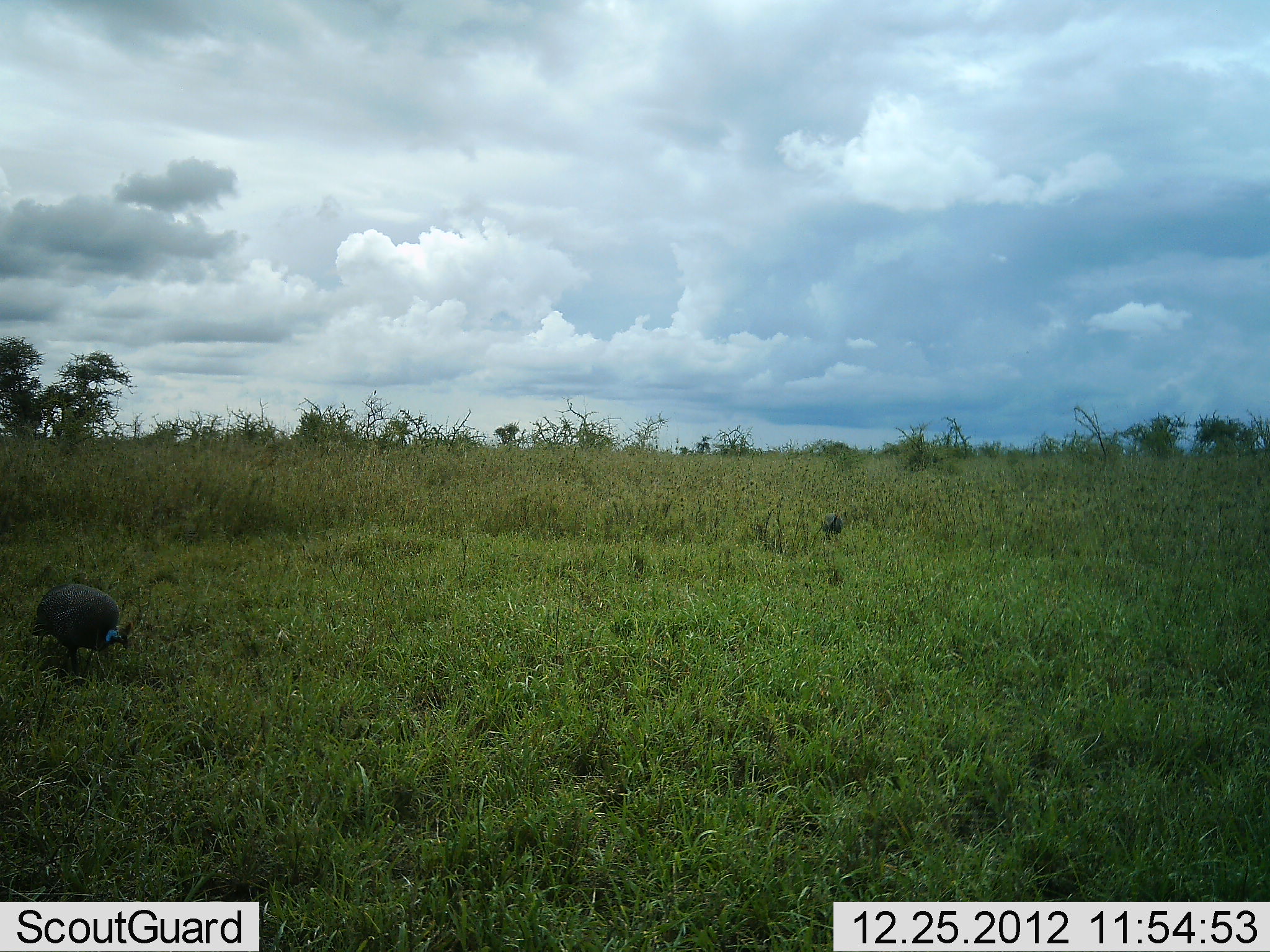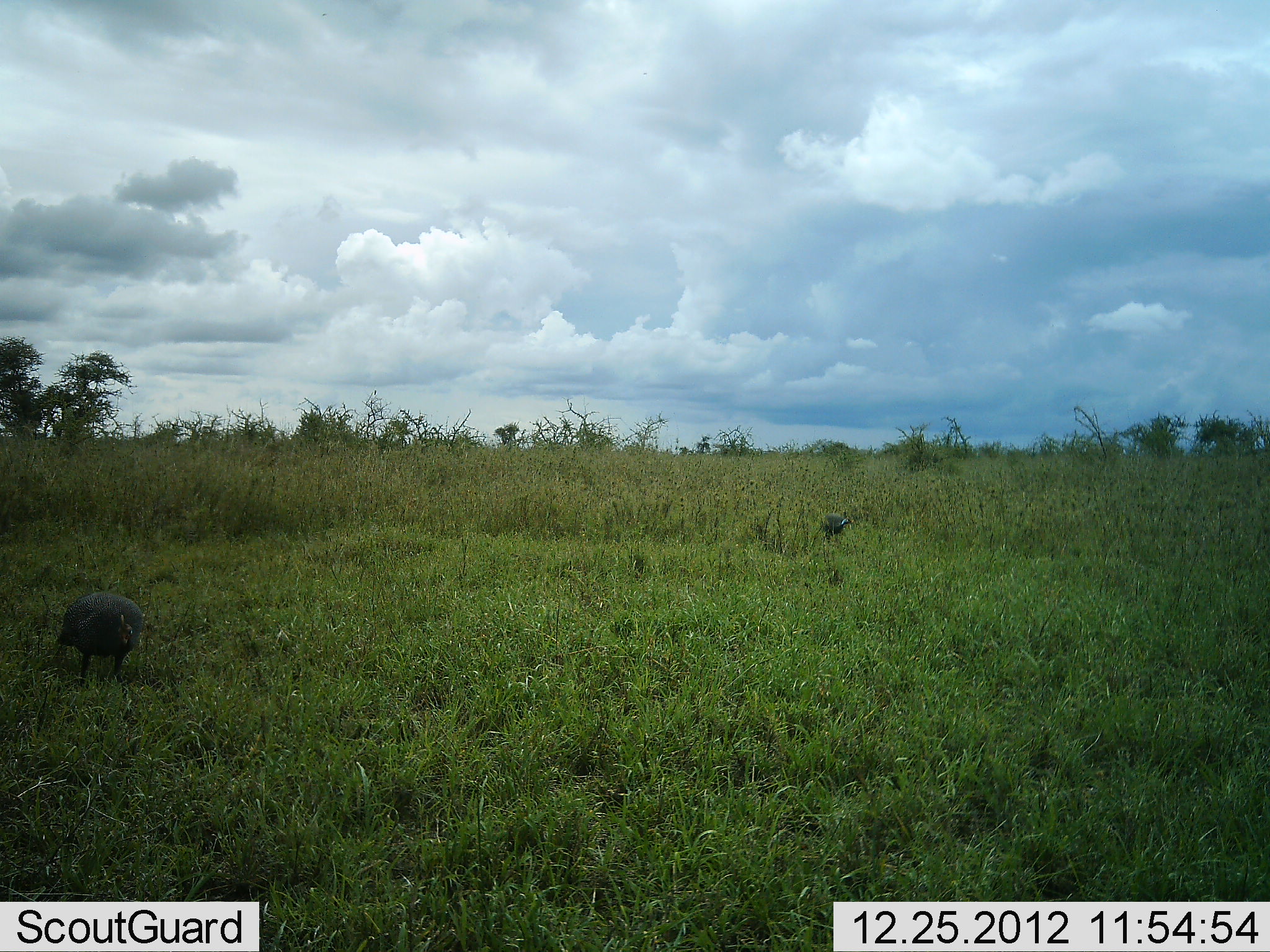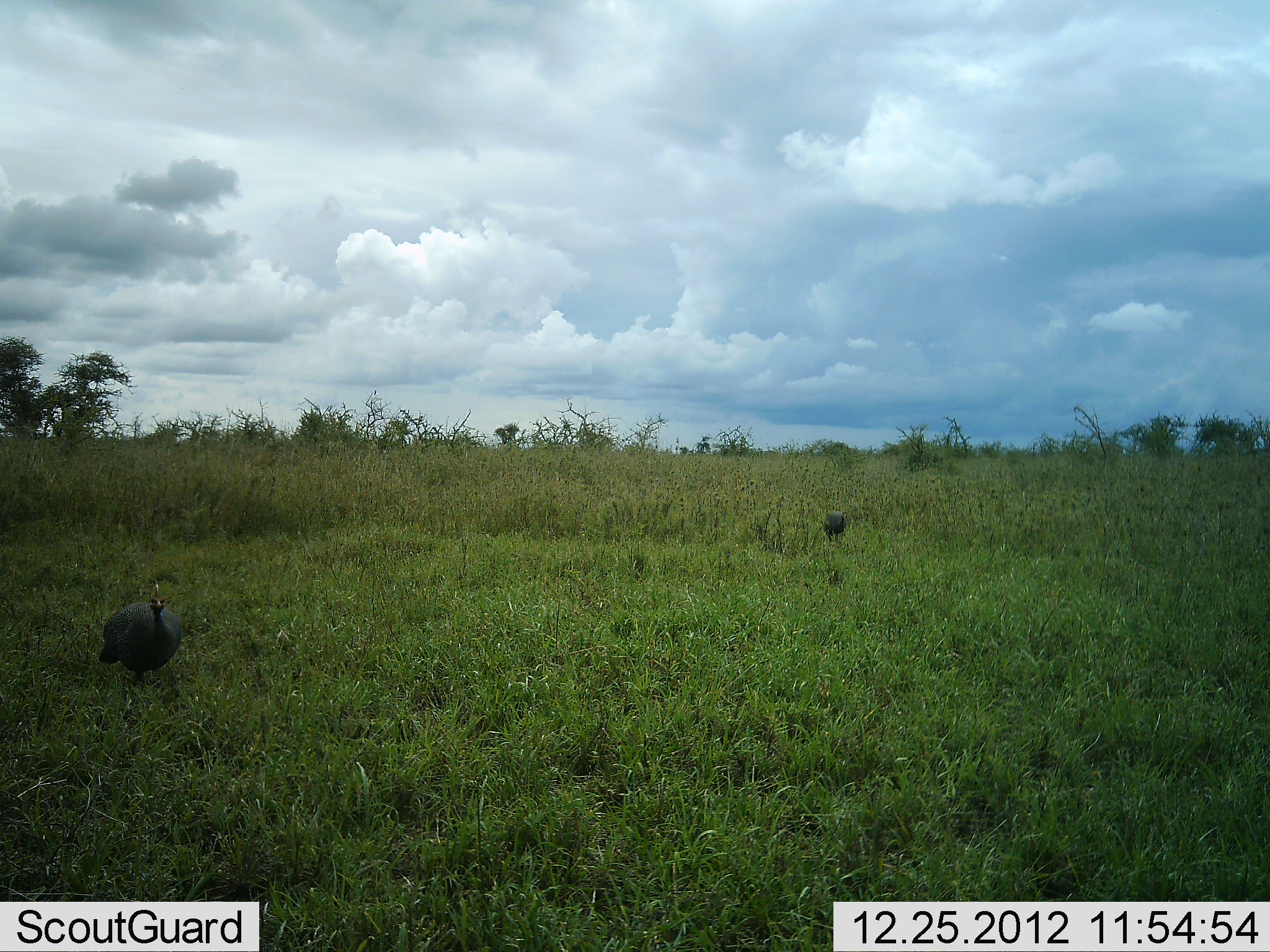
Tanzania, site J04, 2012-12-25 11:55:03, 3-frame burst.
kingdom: Animalia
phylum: Chordata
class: Aves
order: Galliformes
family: Numididae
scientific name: Numididae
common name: guinea fowl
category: guineafowl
Guineafowl (guinea fowl) (Numididae), count 2. Behavior (volunteer vote fractions): standing 14%, resting 0%, moving 77%, interacting 0%. Young present (vote fraction): 0%. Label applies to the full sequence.